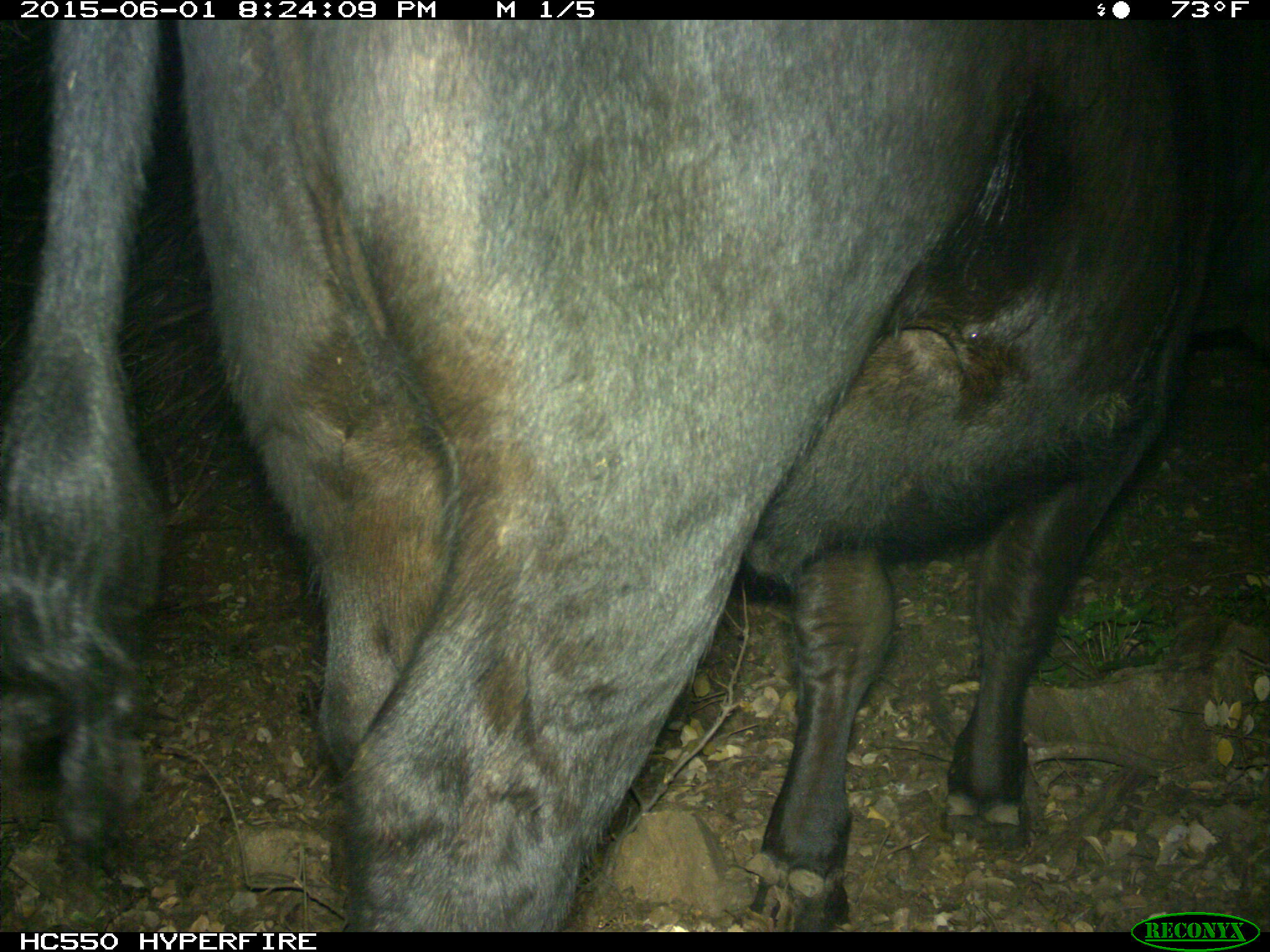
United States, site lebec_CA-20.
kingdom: Animalia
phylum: Chordata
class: Mammalia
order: Artiodactyla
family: Bovidae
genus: Bos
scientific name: Bos taurus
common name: domestic cow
Bos taurus (domestic cow).